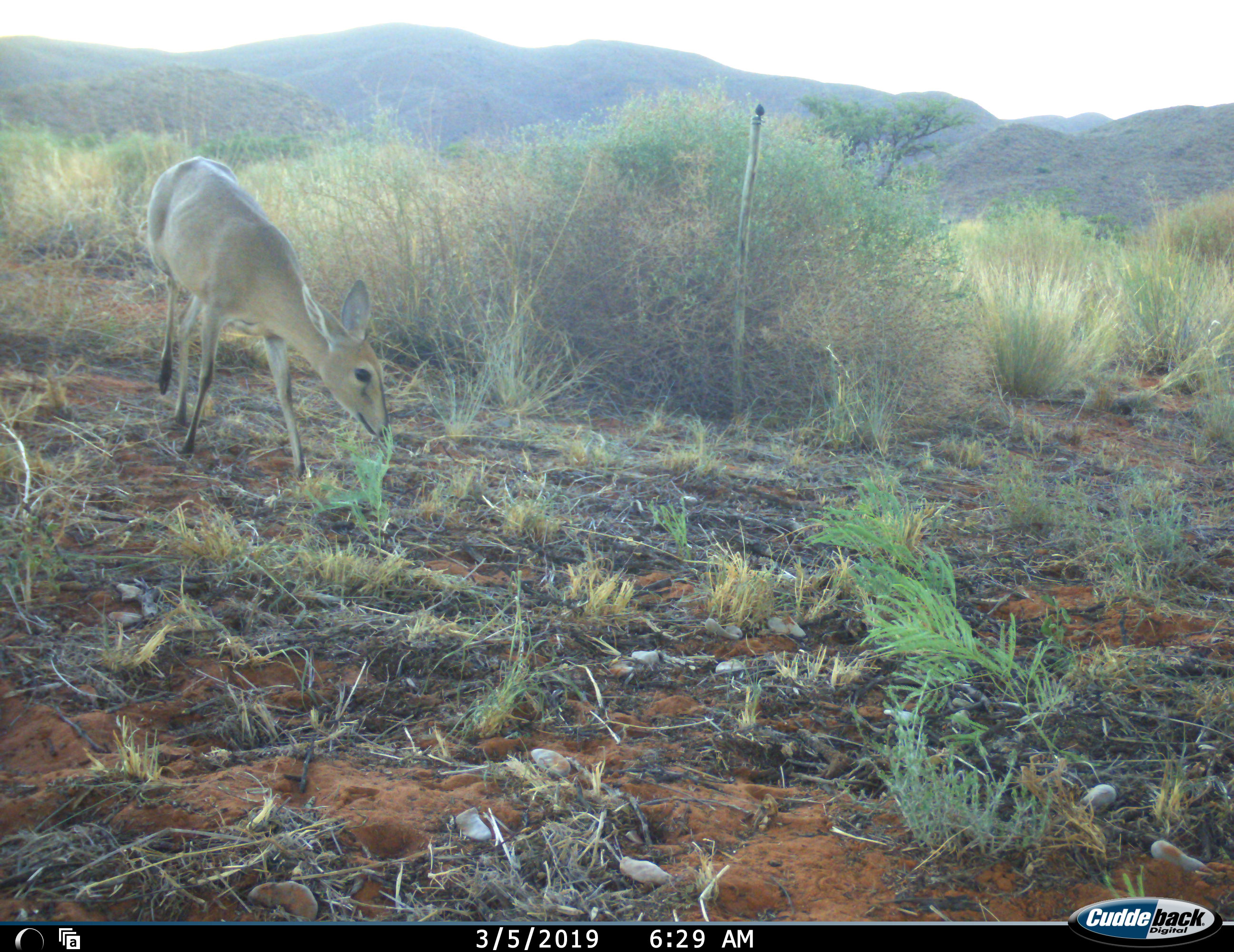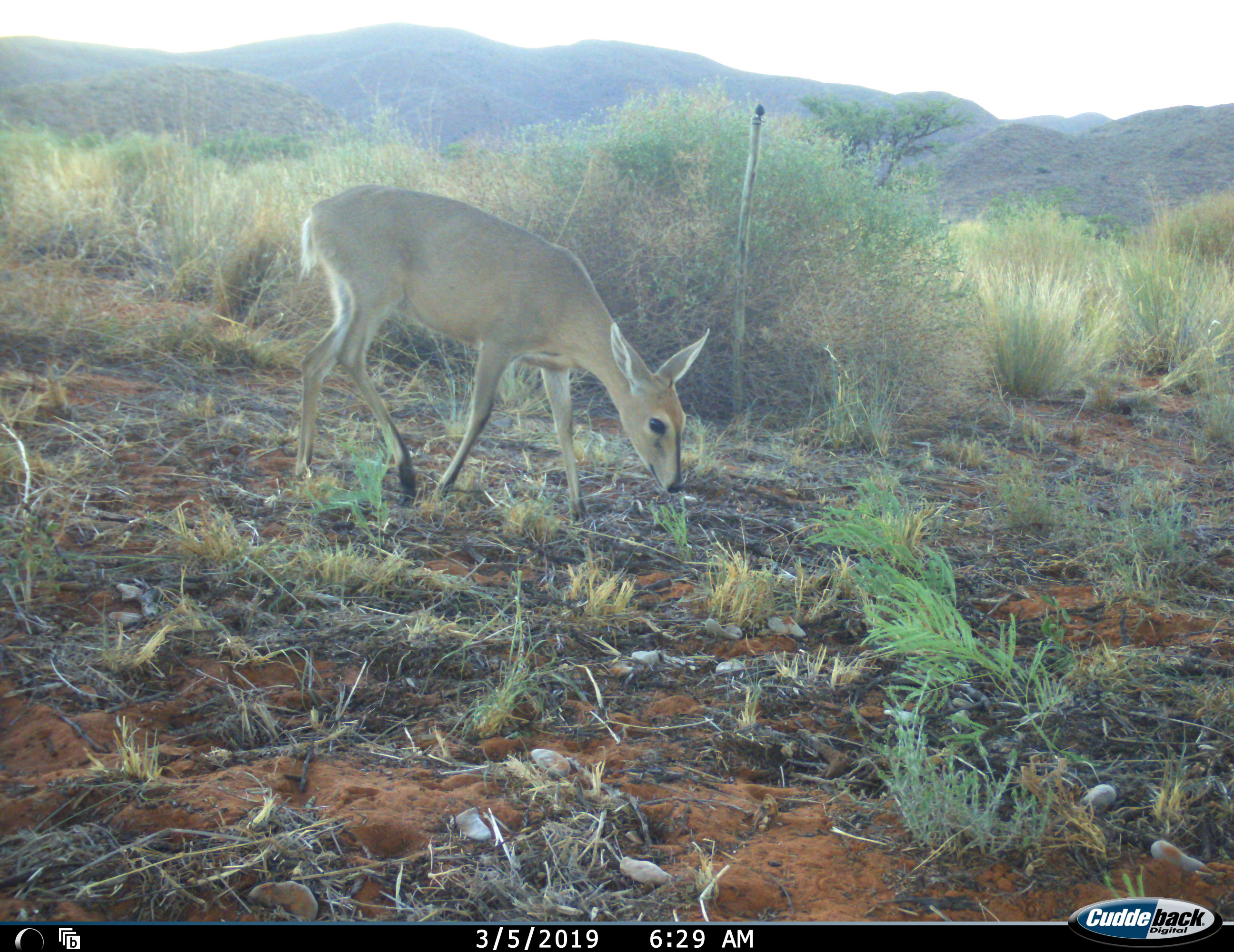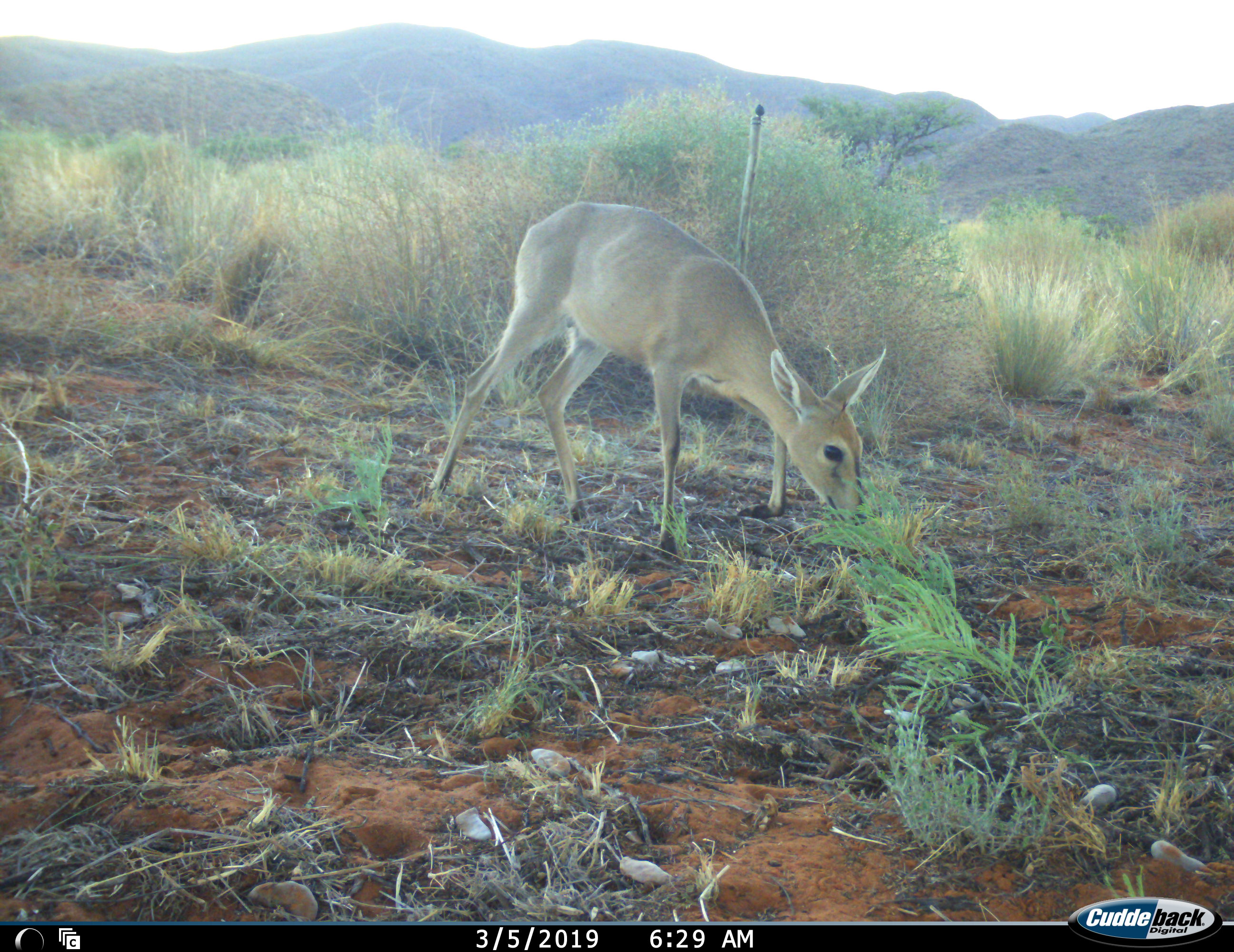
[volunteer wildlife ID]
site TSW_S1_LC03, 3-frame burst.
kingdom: Animalia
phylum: Chordata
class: Mammalia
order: Artiodactyla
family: Bovidae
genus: Sylvicapra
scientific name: Sylvicapra grimmia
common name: common duiker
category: duikercommongrey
Duikercommongrey (common duiker) (Sylvicapra grimmia), count 1. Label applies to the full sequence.